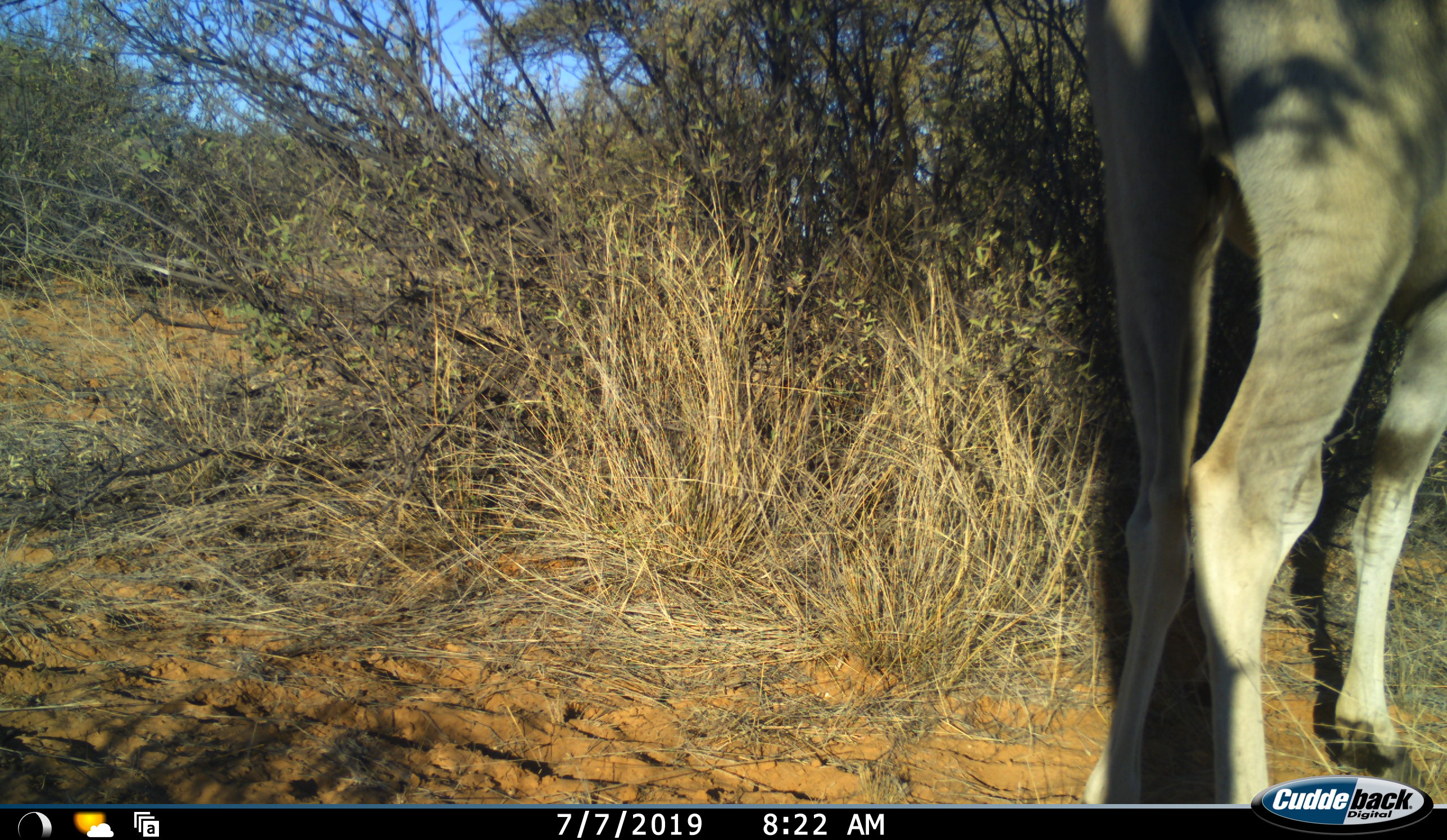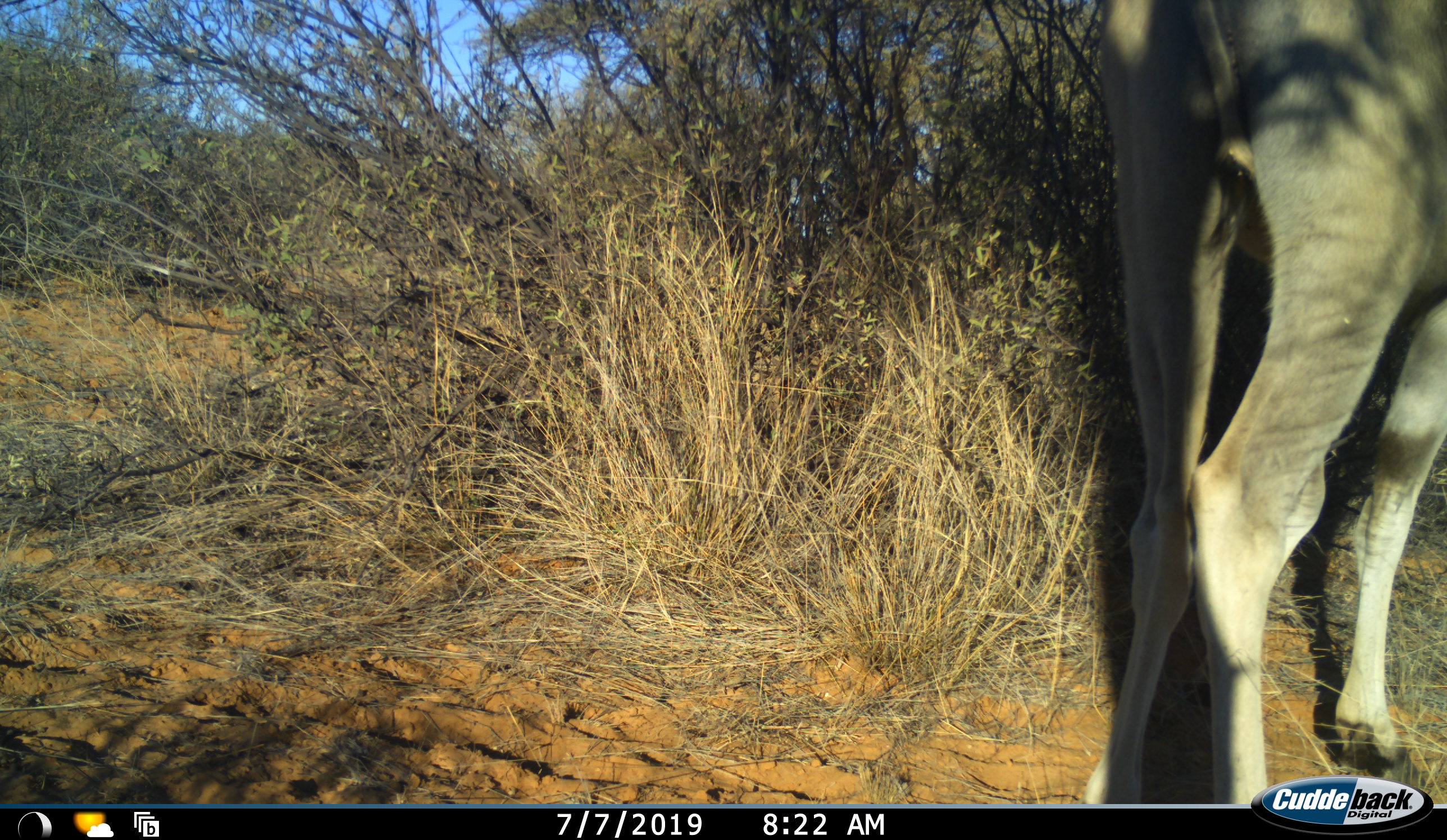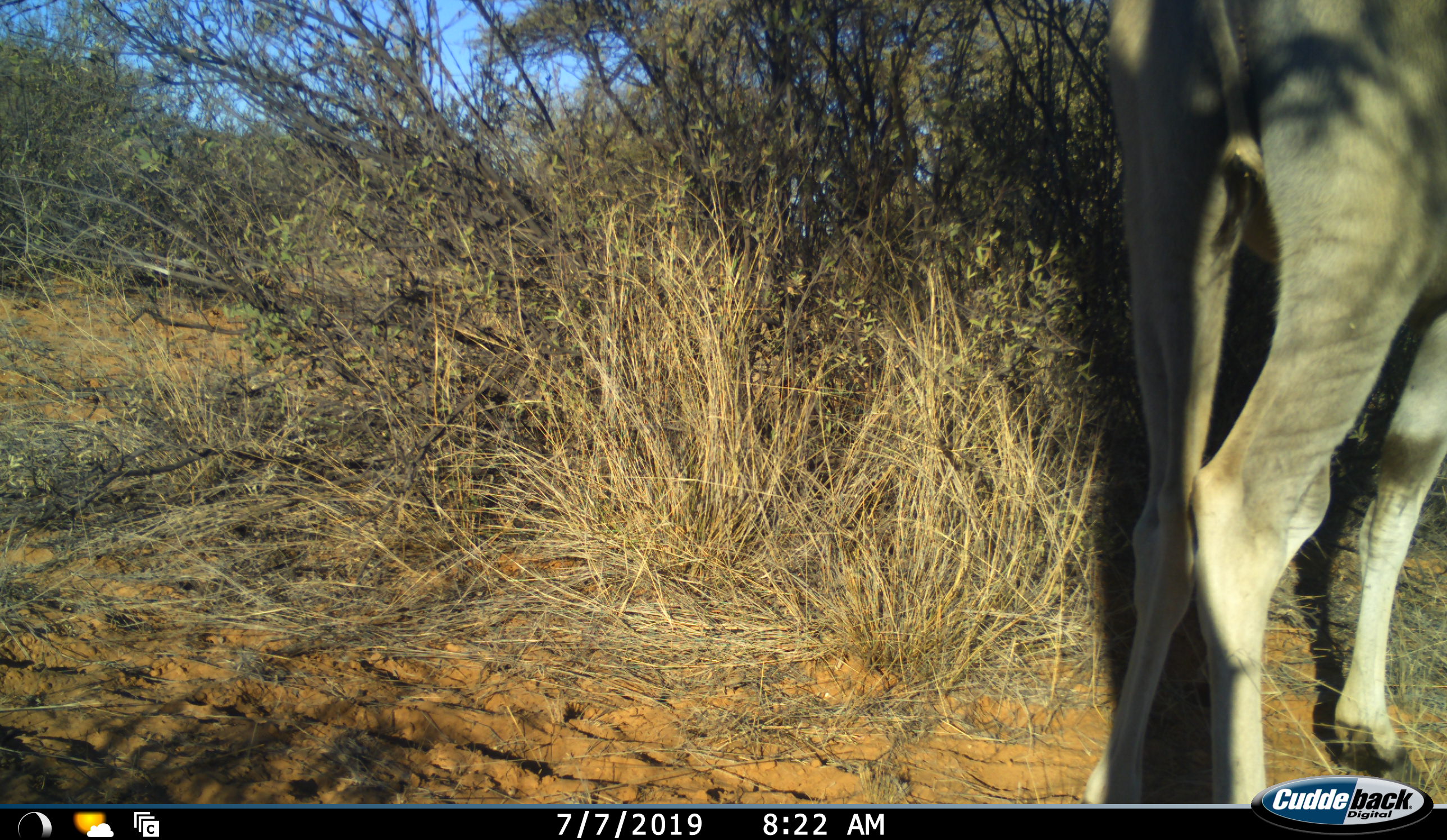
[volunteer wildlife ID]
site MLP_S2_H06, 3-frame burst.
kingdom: Animalia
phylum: Chordata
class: Mammalia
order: Artiodactyla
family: Bovidae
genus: Tragelaphus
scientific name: Tragelaphus oryx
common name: eland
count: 1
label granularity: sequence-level